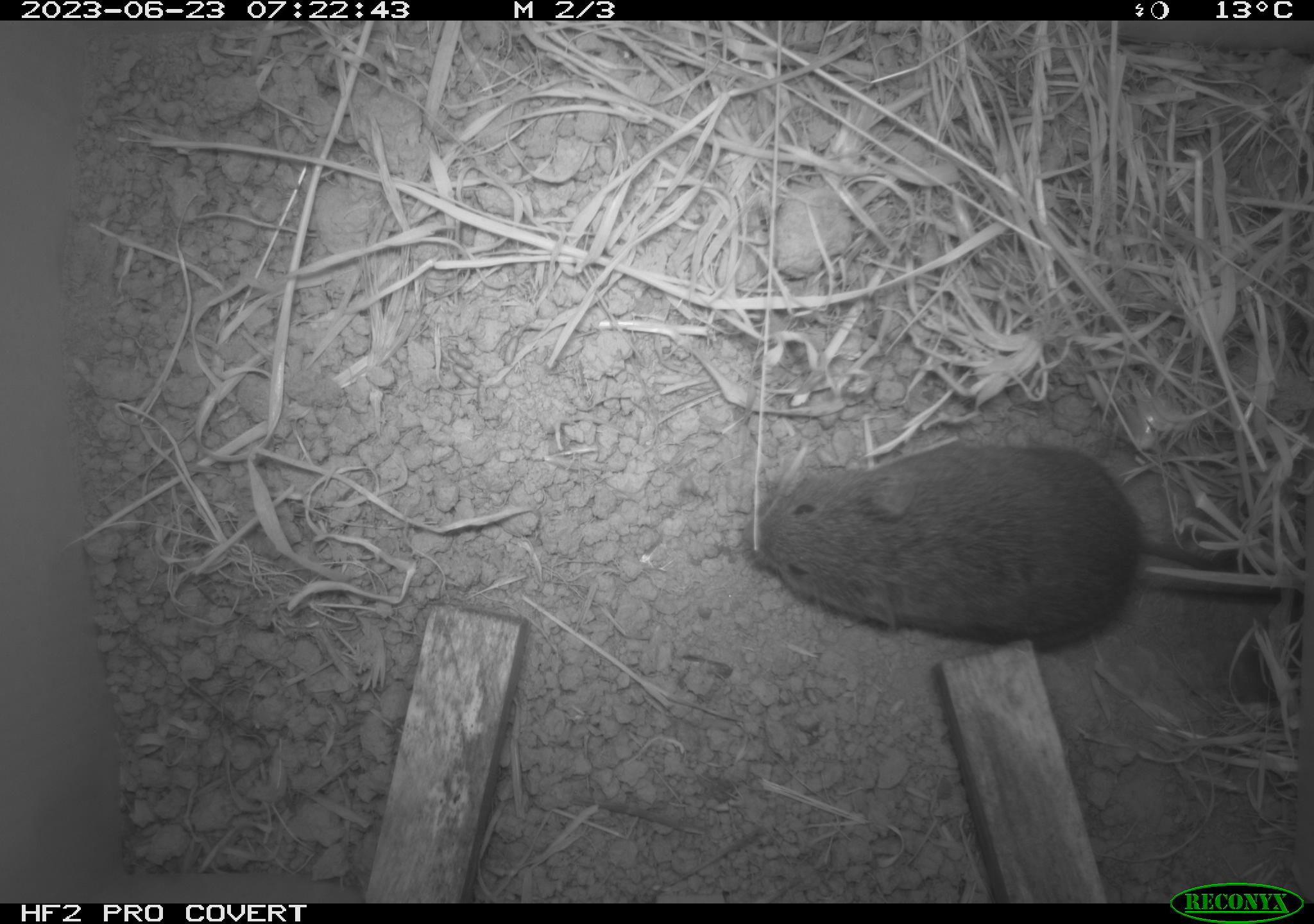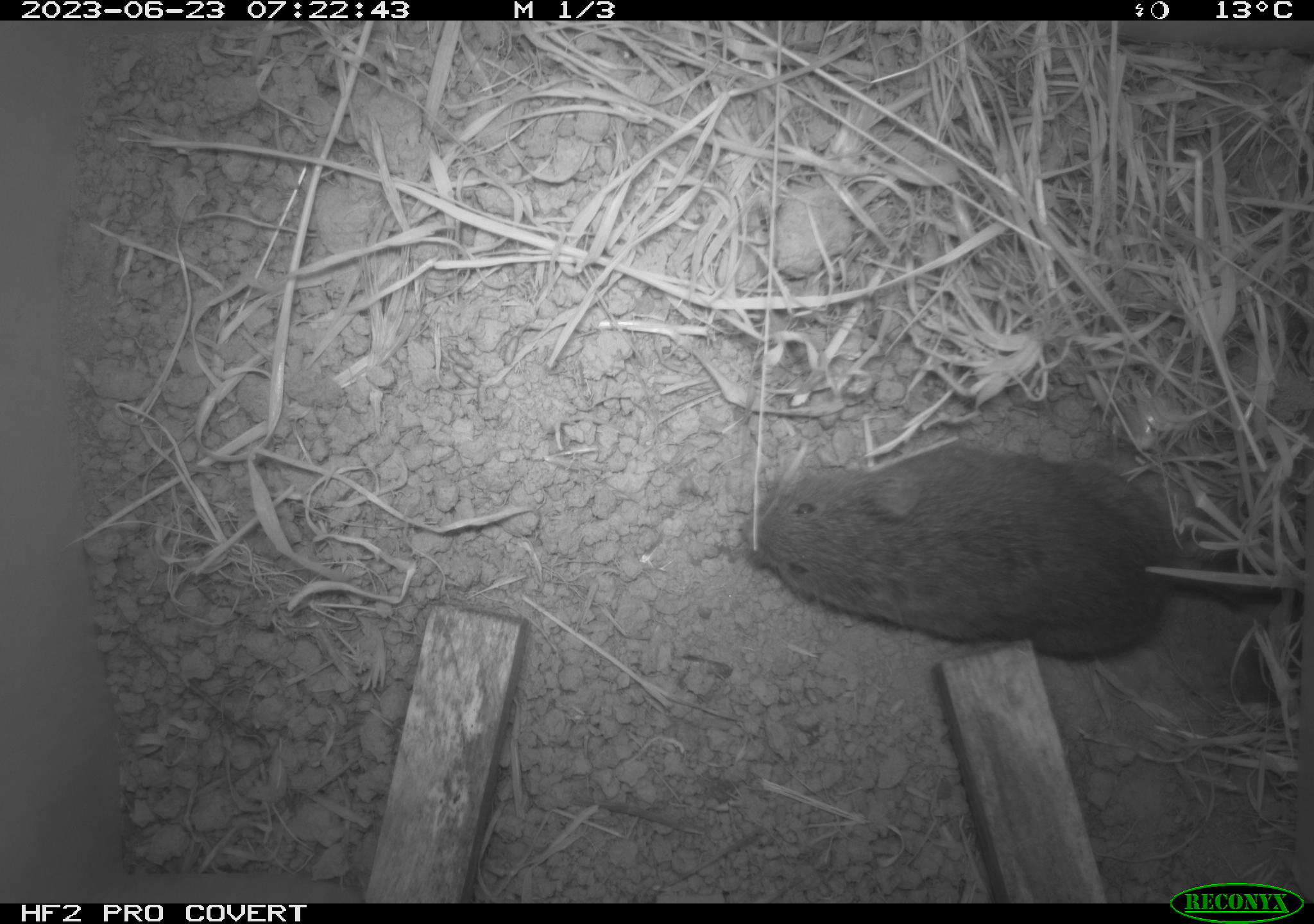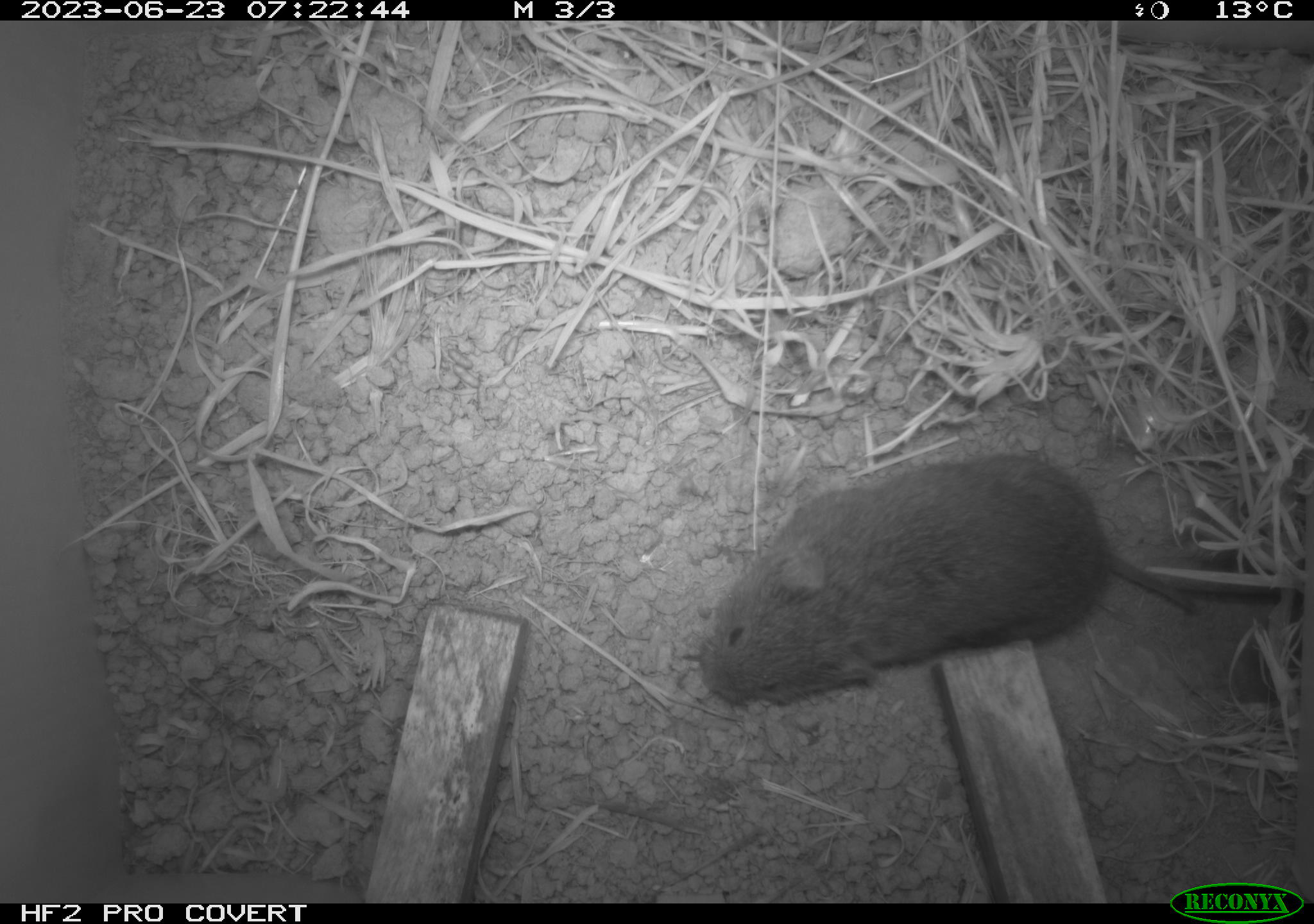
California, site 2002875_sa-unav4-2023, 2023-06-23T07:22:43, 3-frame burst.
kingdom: Animalia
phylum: Chordata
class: Mammalia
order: Rodentia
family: Cricetidae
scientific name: Arvicolinae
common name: voles, lemmings, and muskrats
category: arvicolinae subfamily